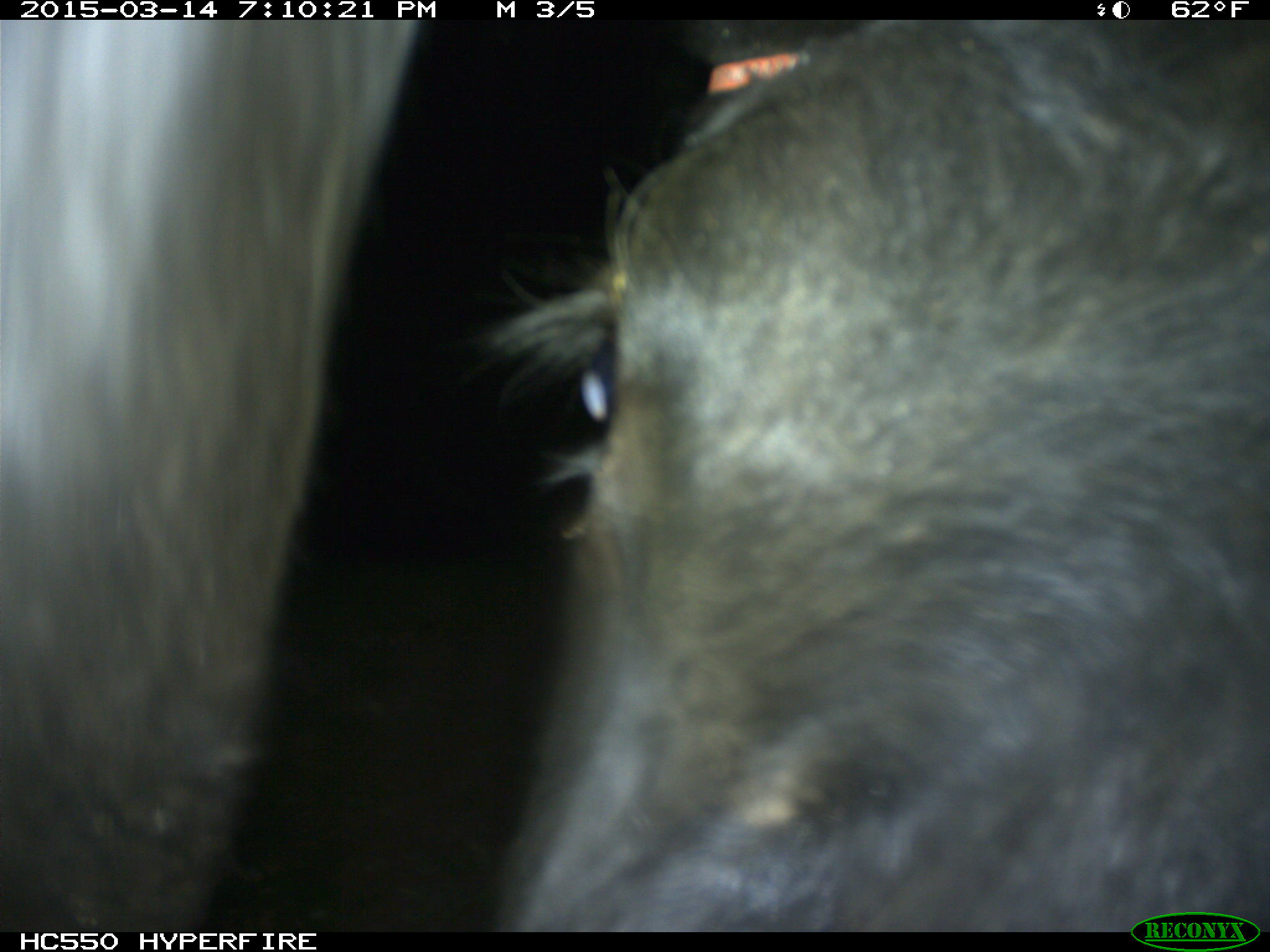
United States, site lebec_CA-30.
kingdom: Animalia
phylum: Chordata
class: Mammalia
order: Artiodactyla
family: Bovidae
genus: Bos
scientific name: Bos taurus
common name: domestic cow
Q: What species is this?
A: Bos taurus (domestic cow).